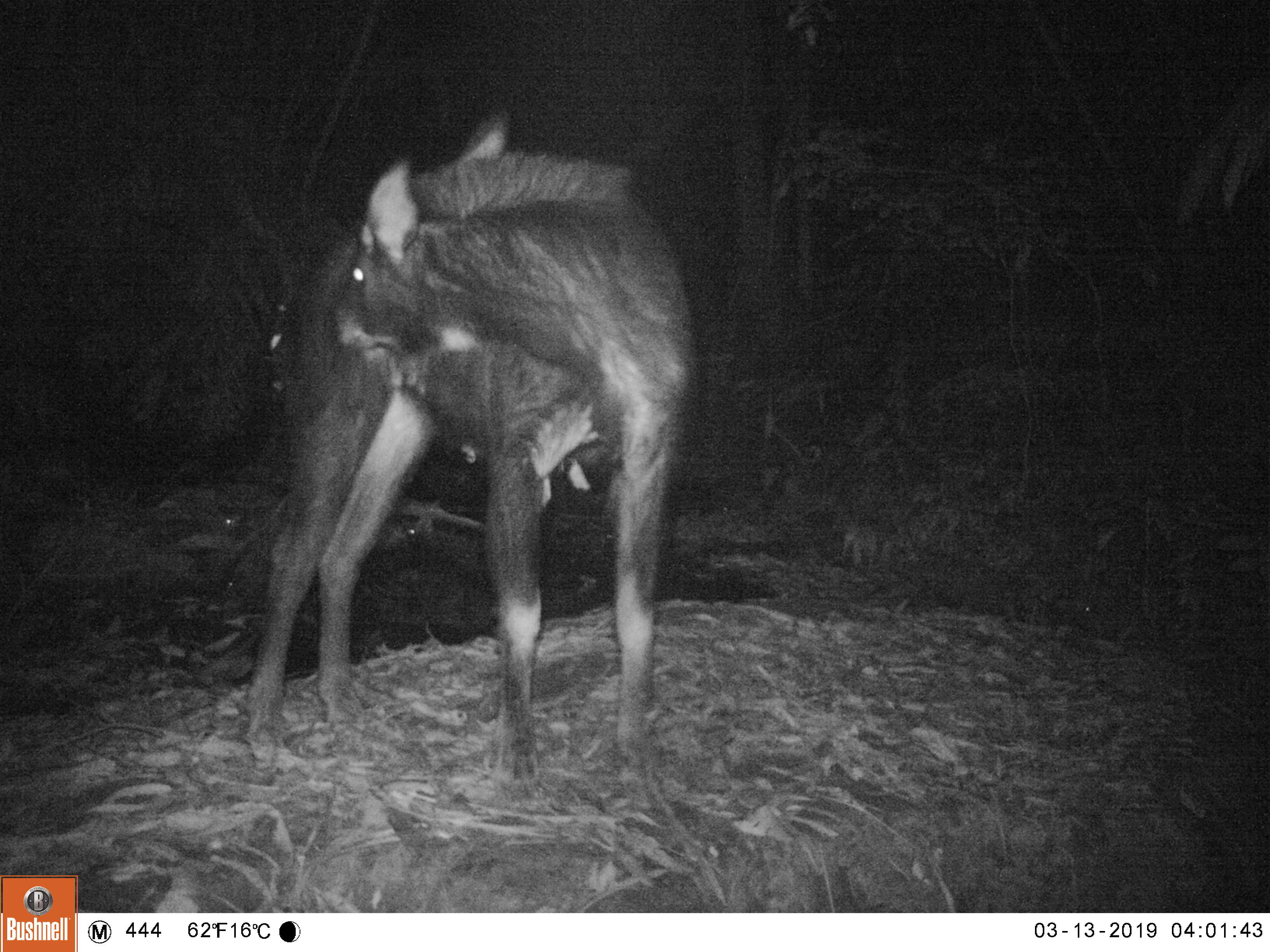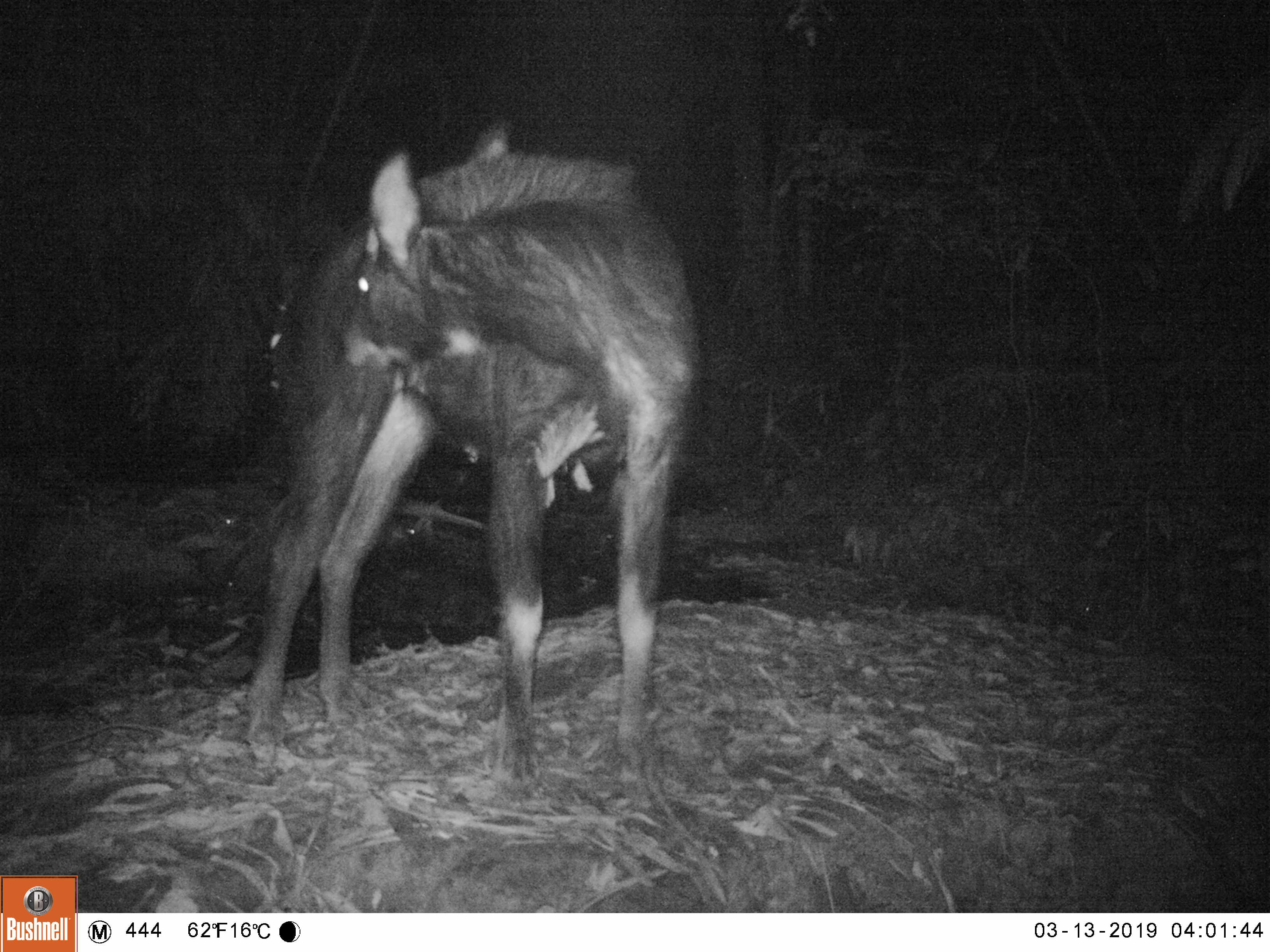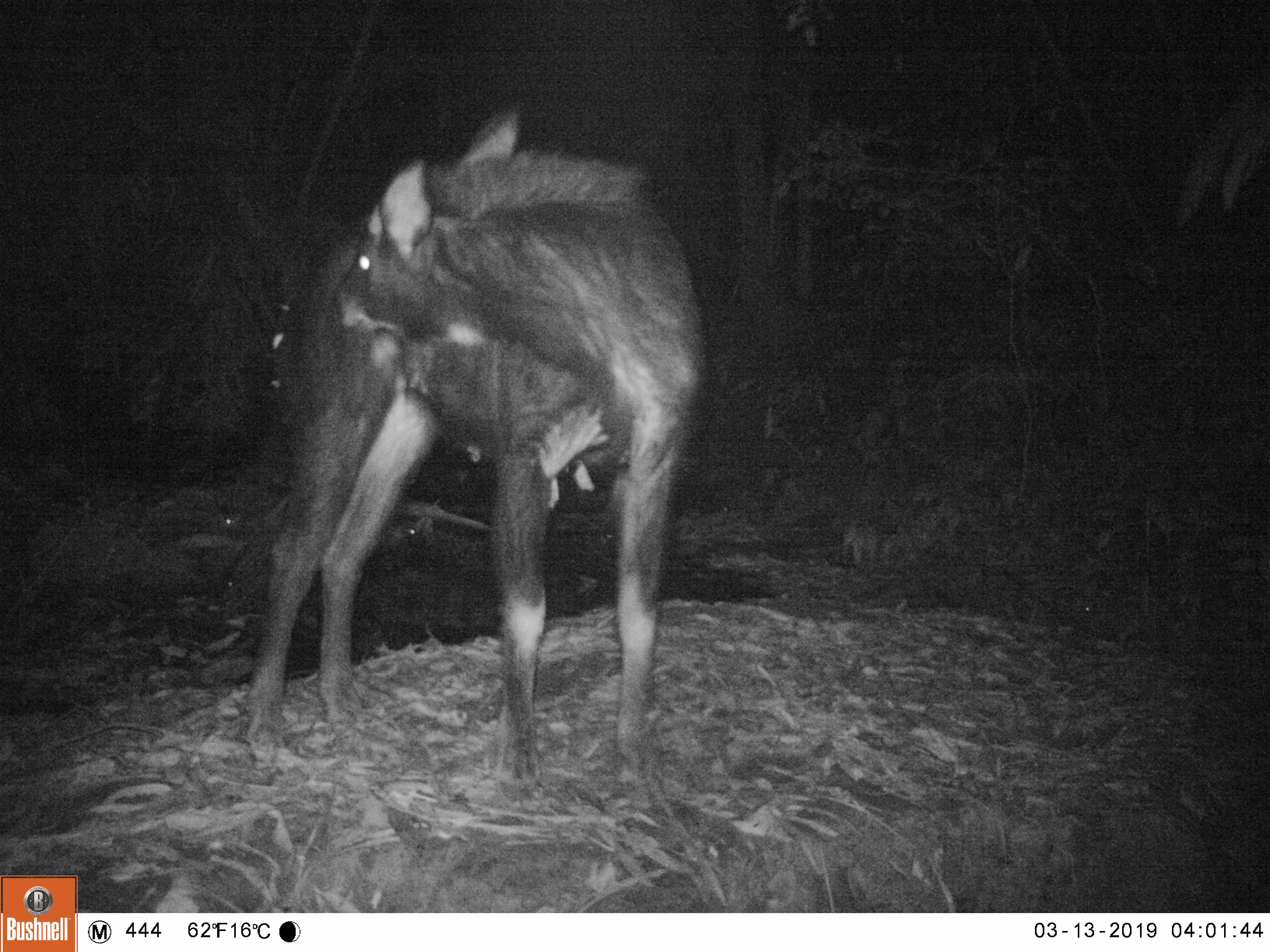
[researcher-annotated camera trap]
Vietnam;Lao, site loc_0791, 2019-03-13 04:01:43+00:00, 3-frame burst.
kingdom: Animalia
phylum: Chordata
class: Mammalia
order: Artiodactyla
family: Bovidae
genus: Capricornis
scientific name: Capricornis sumatraensis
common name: chinese serow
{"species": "chinese serow (Capricornis sumatraensis)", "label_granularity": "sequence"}